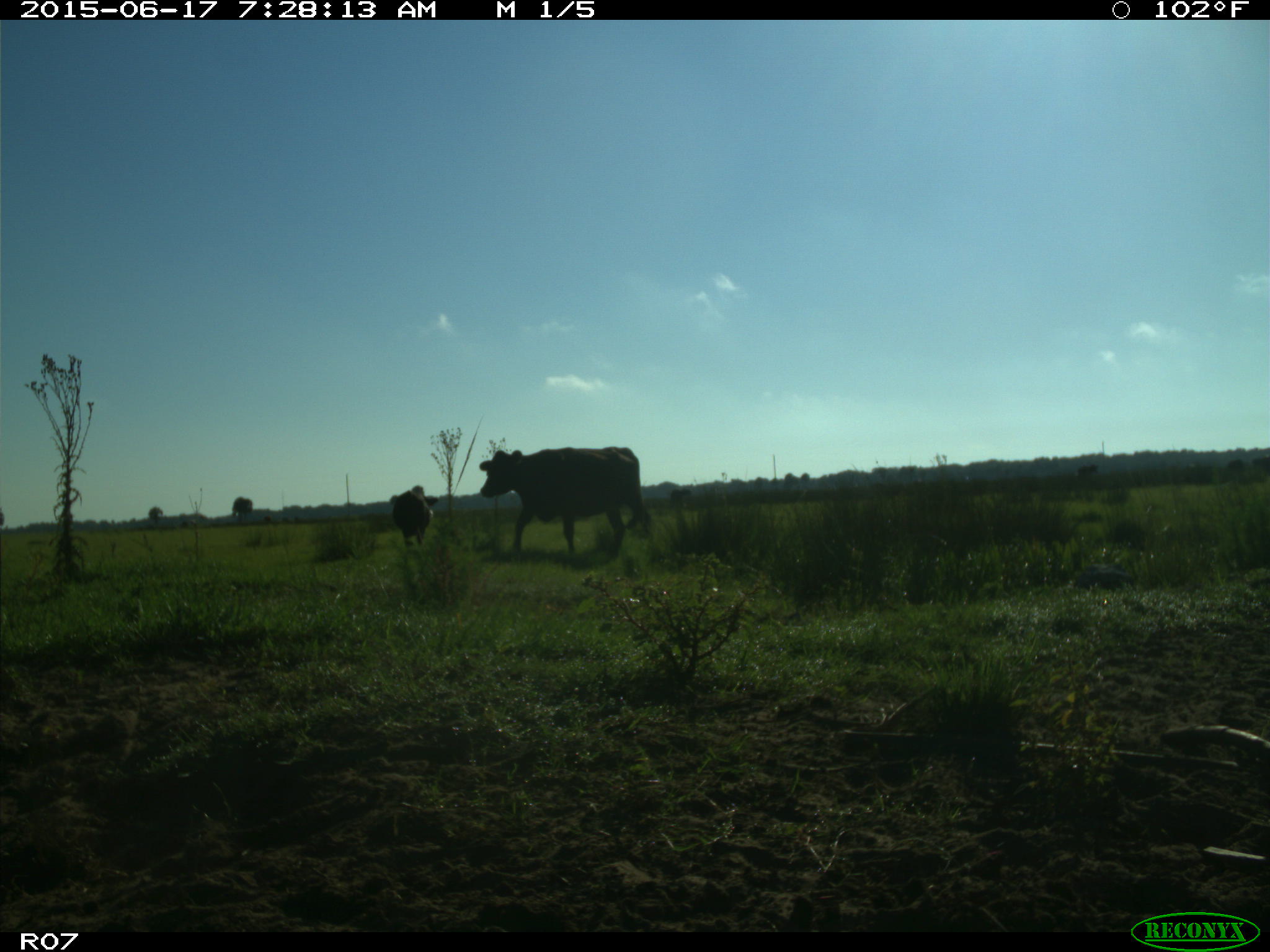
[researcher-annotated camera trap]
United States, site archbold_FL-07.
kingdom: Animalia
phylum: Chordata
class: Mammalia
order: Artiodactyla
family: Bovidae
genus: Bos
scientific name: Bos taurus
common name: domestic cow